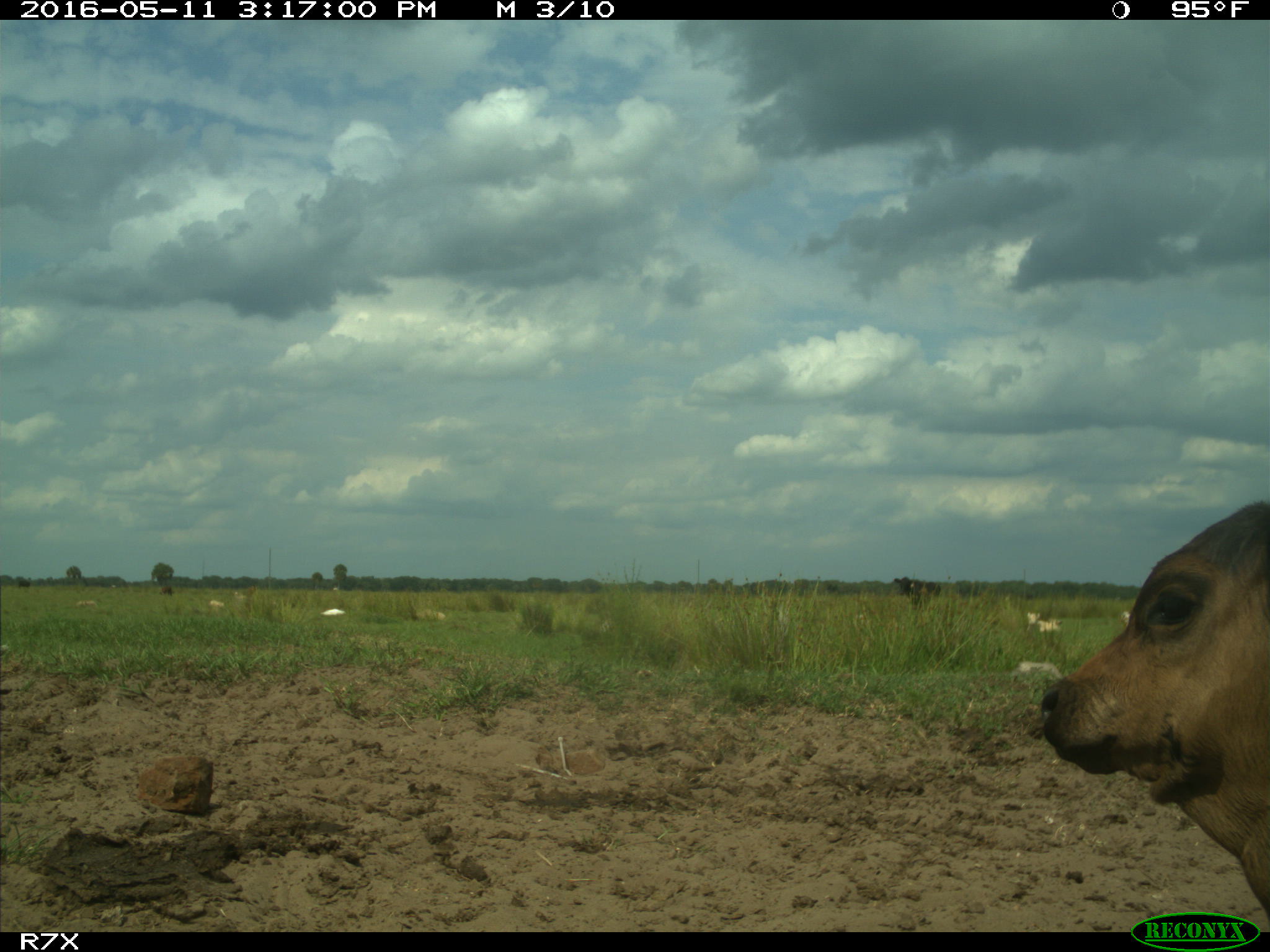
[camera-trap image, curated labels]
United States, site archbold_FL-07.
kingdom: Animalia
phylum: Chordata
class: Mammalia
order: Artiodactyla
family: Bovidae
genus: Bos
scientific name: Bos taurus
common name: domestic cow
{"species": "Bos taurus (domestic cow)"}